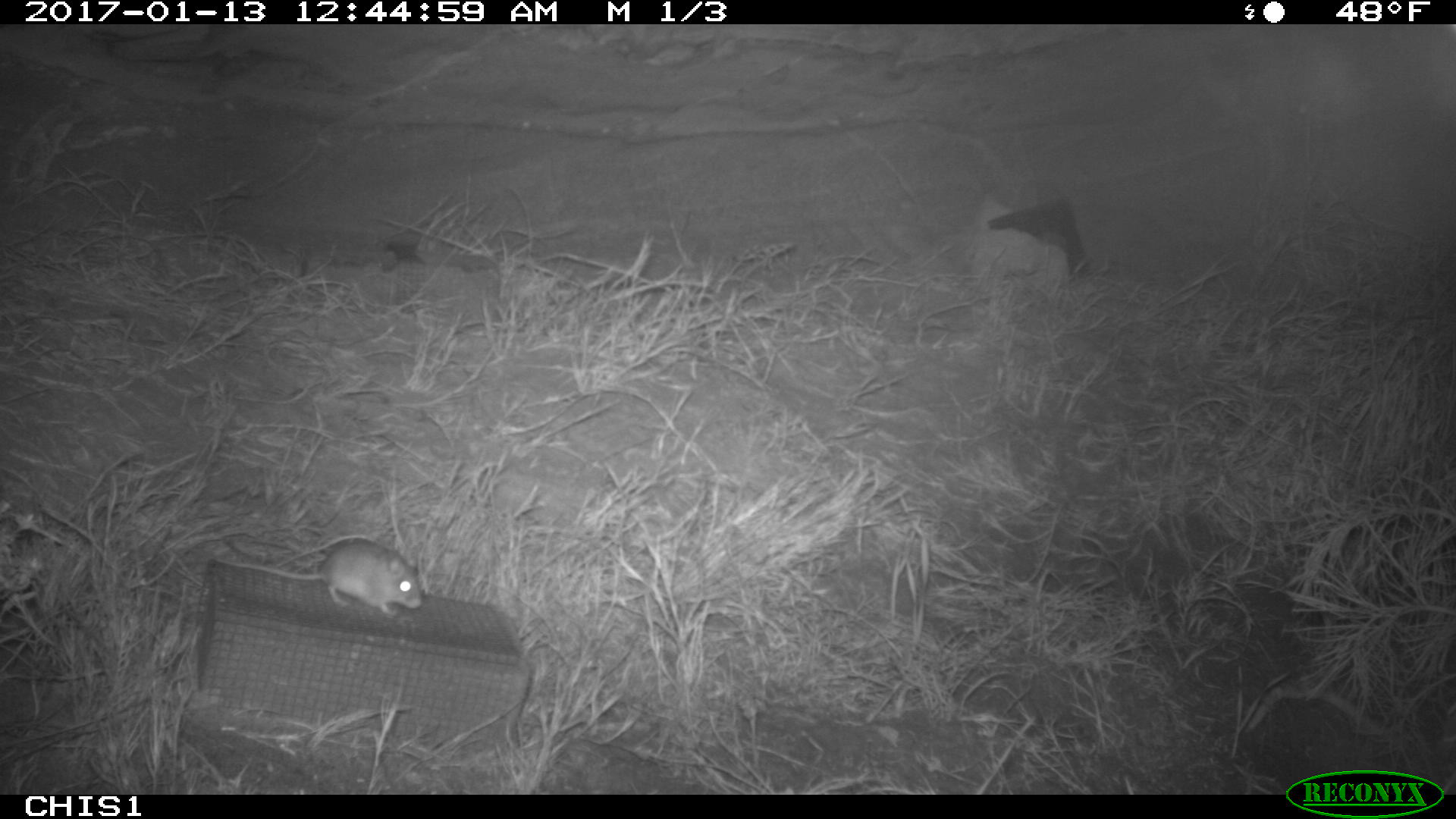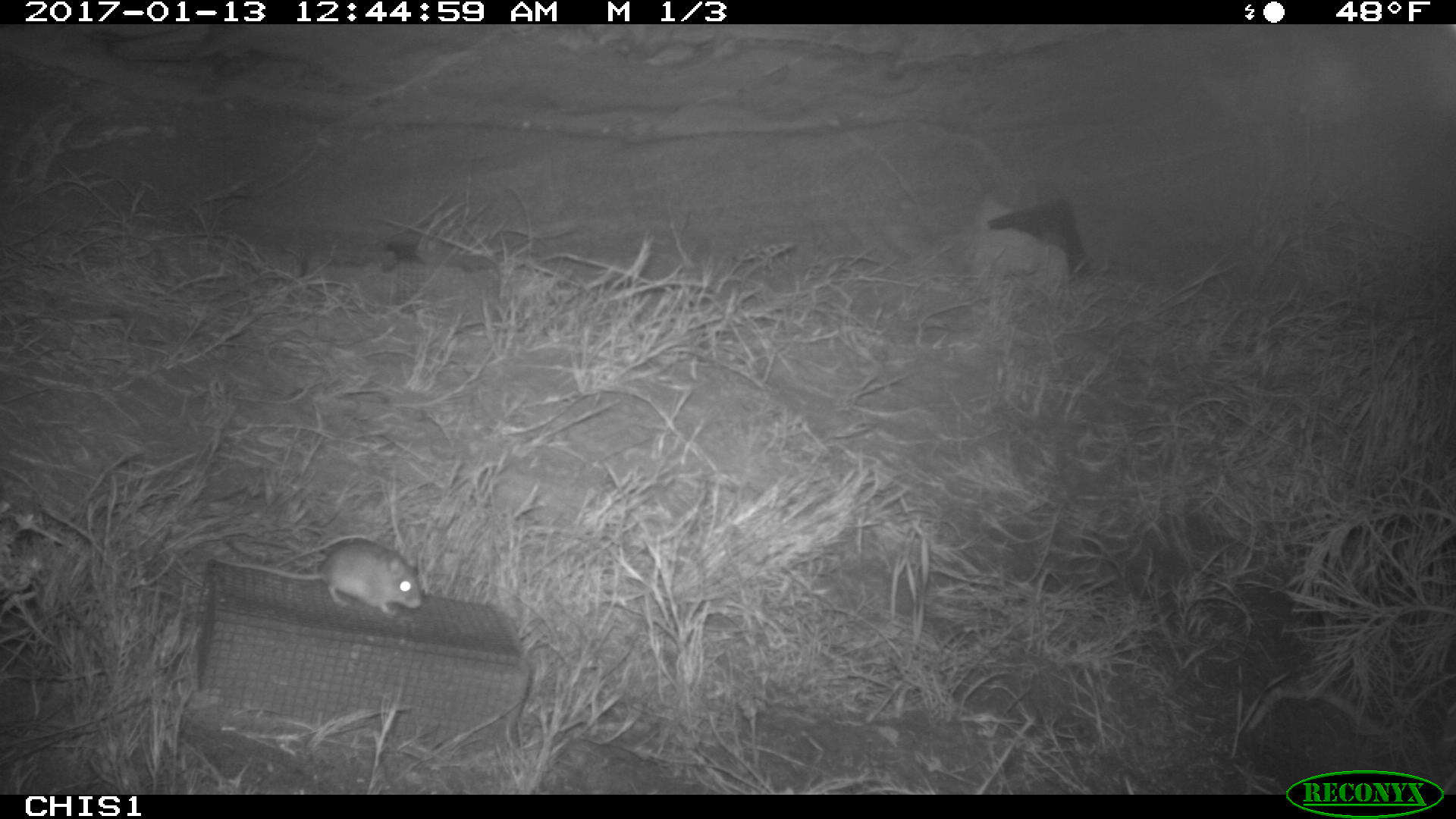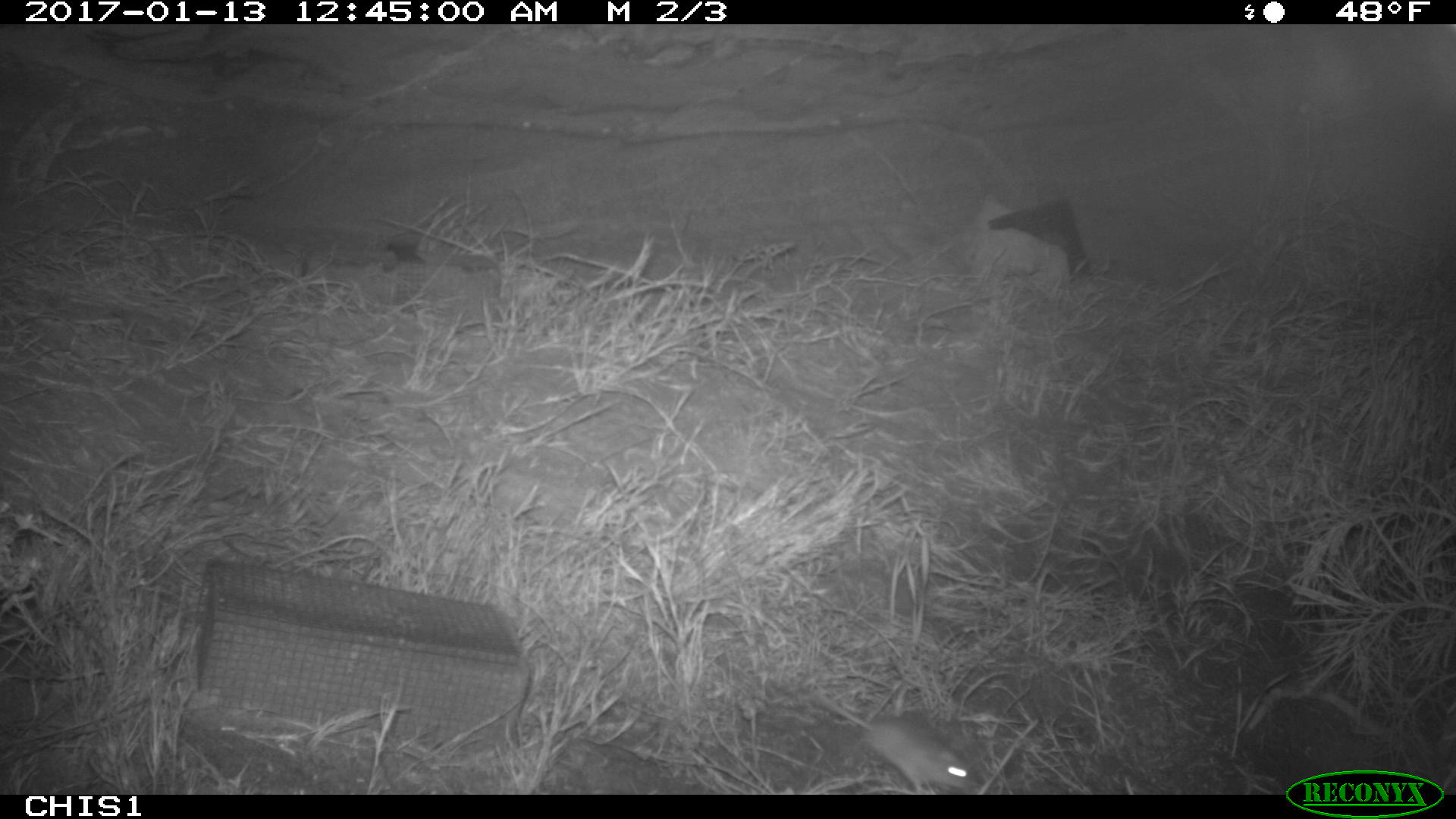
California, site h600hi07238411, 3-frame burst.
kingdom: Animalia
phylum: Chordata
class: Mammalia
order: Rodentia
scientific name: Rodentia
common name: rodent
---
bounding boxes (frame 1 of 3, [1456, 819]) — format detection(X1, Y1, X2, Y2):
rodent: detection(214, 538, 422, 617)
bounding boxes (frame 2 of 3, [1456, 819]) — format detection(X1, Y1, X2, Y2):
rodent: detection(213, 539, 422, 616)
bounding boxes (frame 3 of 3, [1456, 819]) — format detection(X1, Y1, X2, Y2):
rodent: detection(813, 686, 969, 795)